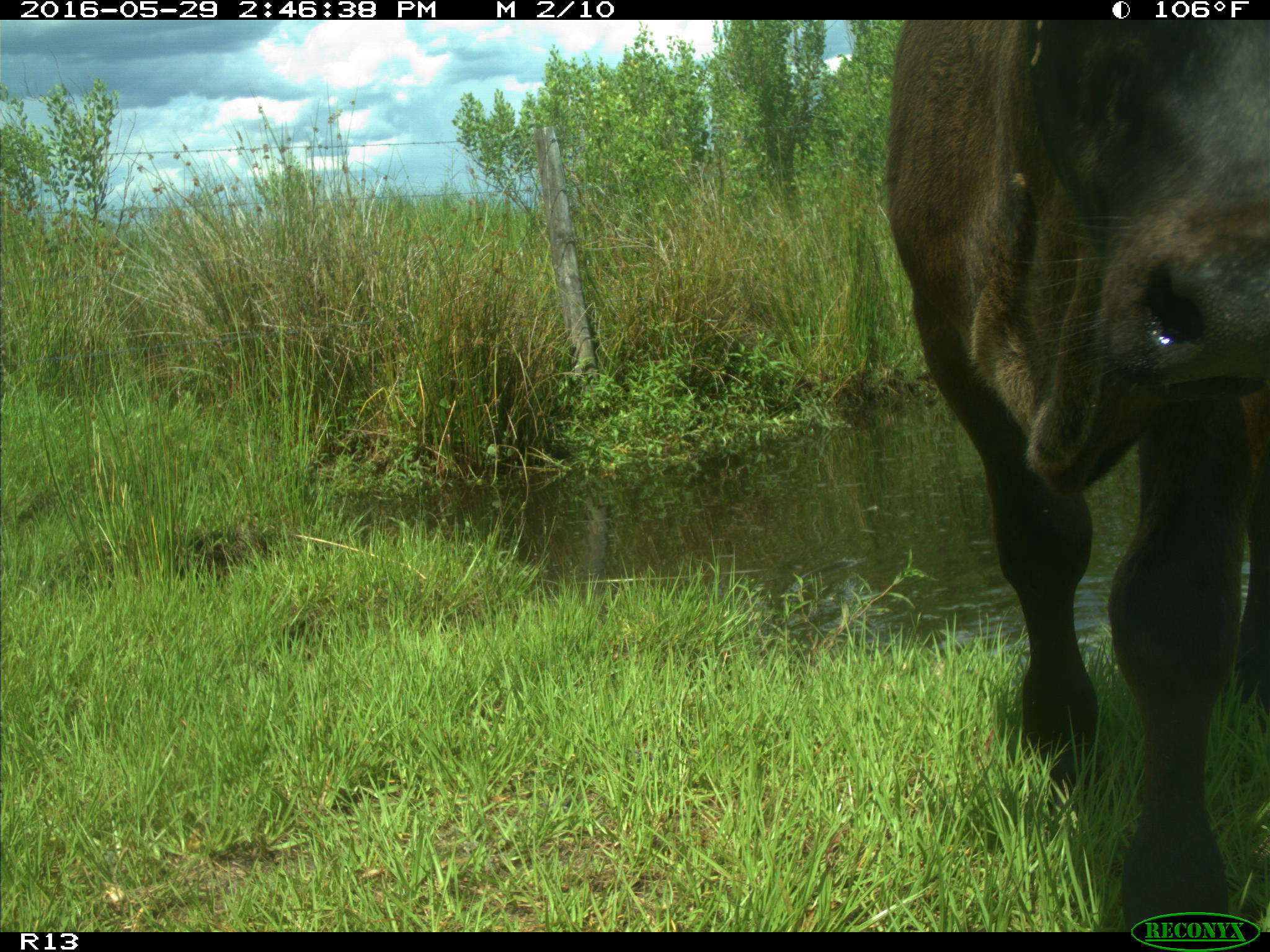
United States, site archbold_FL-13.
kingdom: Animalia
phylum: Chordata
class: Mammalia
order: Artiodactyla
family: Bovidae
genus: Bos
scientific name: Bos taurus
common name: domestic cow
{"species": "Bos taurus (domestic cow)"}